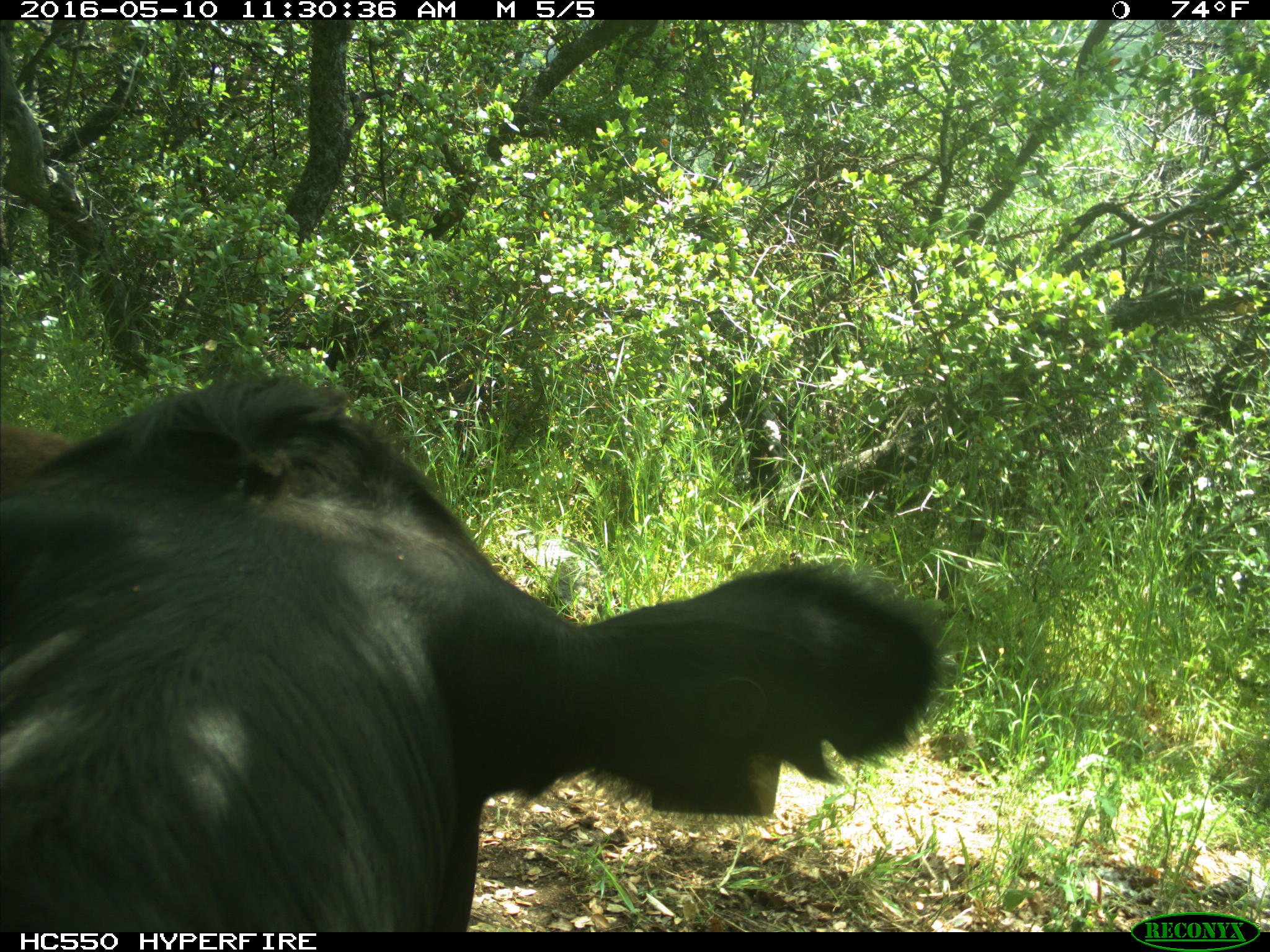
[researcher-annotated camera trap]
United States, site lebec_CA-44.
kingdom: Animalia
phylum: Chordata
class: Mammalia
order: Artiodactyla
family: Bovidae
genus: Bos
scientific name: Bos taurus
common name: domestic cow